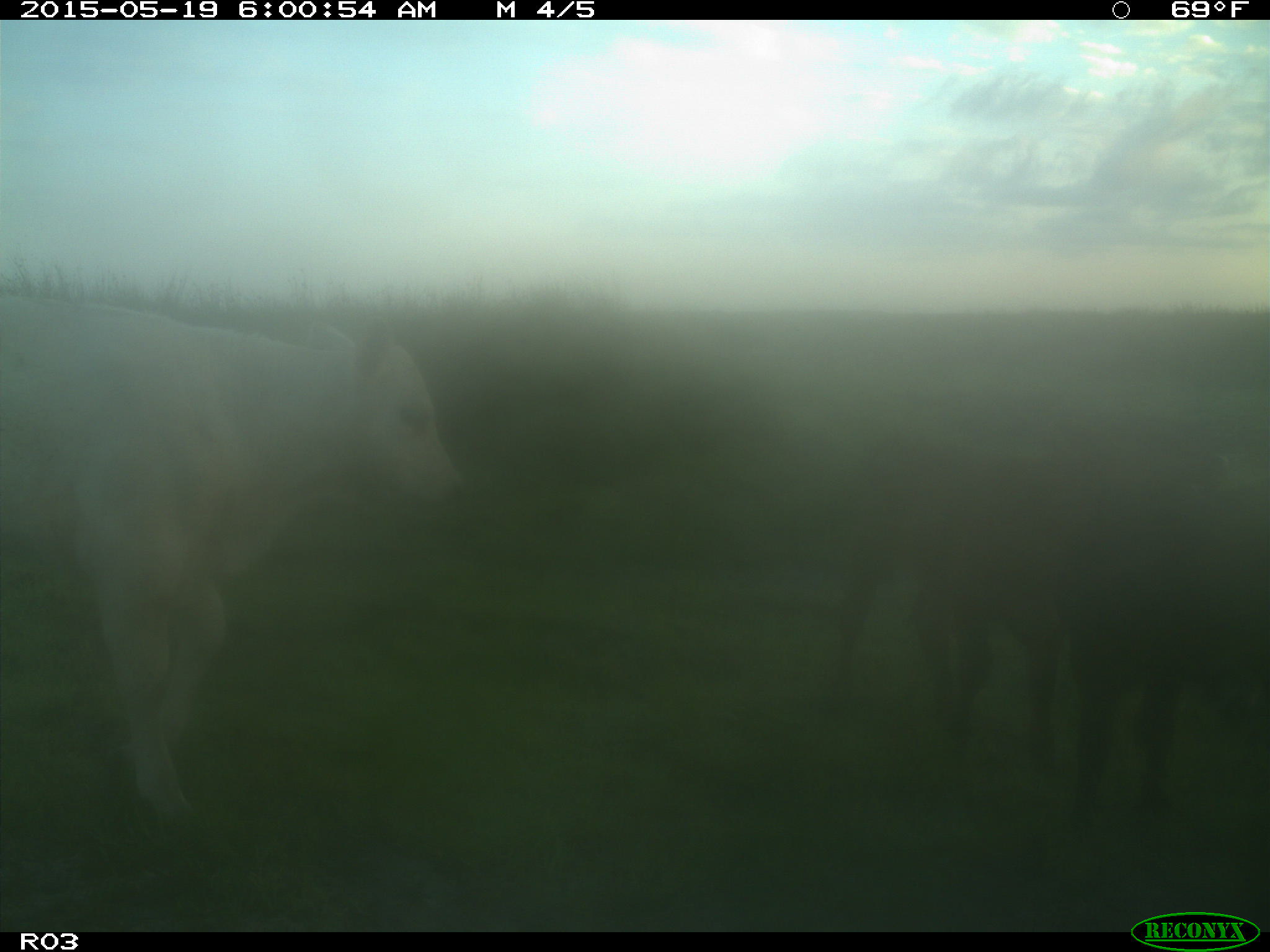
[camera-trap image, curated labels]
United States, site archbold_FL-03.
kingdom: Animalia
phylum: Chordata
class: Mammalia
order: Artiodactyla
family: Bovidae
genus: Bos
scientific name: Bos taurus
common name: domestic cow